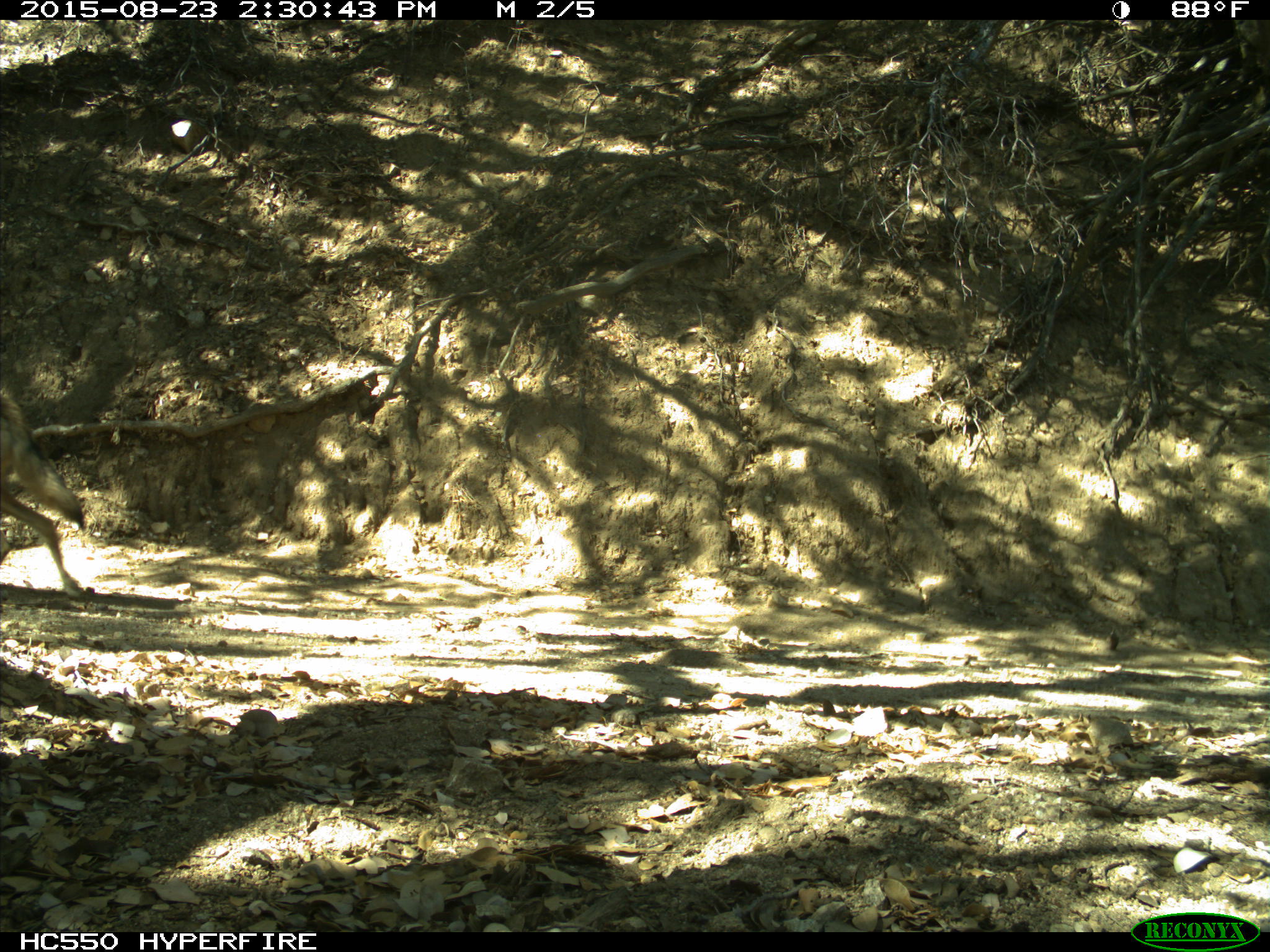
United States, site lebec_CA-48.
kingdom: Animalia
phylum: Chordata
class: Mammalia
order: Carnivora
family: Canidae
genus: Canis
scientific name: Canis latrans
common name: coyote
Canis latrans (coyote).